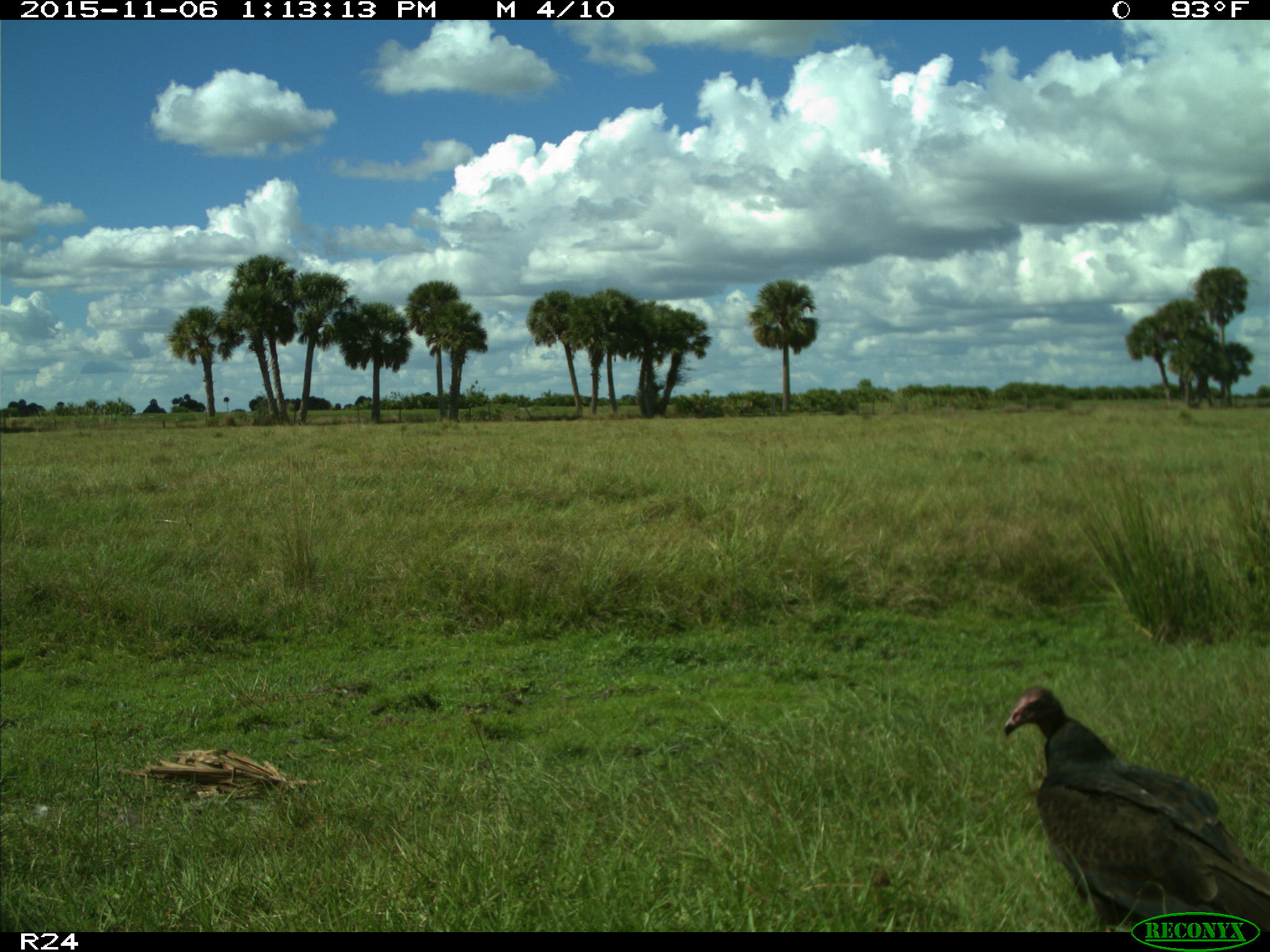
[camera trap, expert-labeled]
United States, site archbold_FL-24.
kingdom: Animalia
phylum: Chordata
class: Aves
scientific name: Aves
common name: birds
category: unidentified bird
Unidentified bird (birds) (Aves).